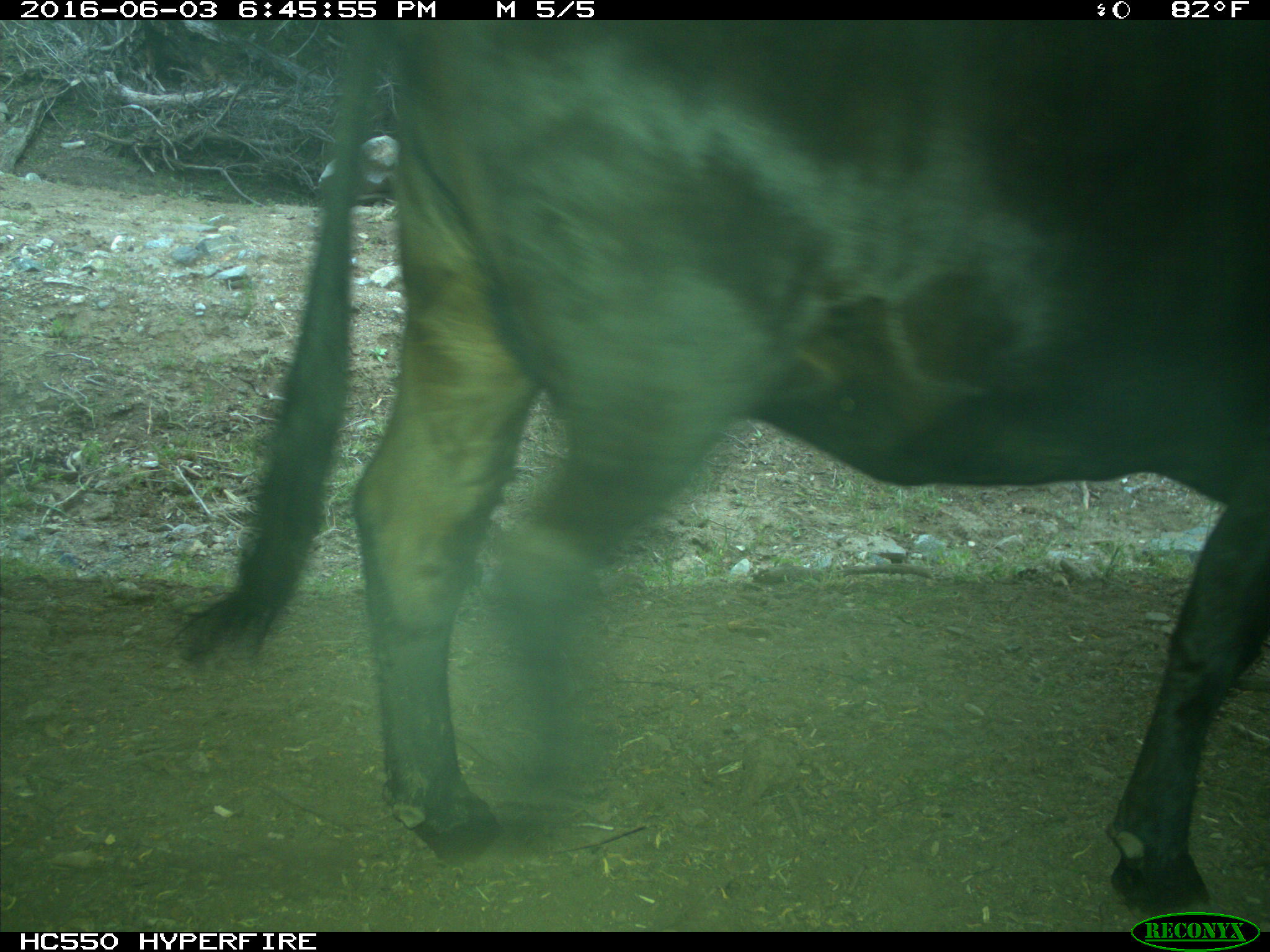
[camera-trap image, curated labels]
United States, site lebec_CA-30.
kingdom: Animalia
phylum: Chordata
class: Mammalia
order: Artiodactyla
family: Bovidae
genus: Bos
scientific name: Bos taurus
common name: domestic cow